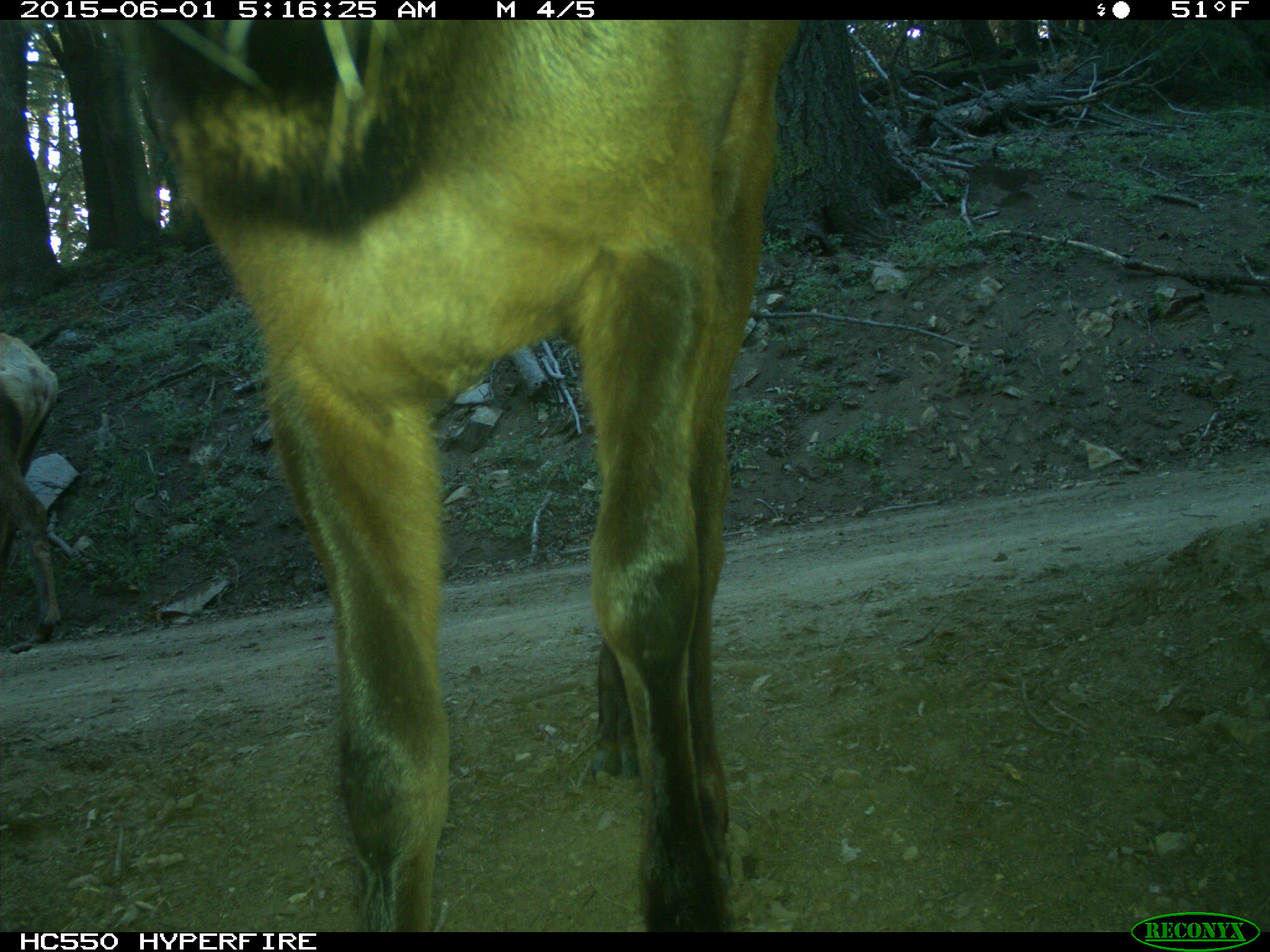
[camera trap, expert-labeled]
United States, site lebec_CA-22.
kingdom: Animalia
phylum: Chordata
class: Mammalia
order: Artiodactyla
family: Cervidae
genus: Cervus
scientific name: Cervus canadensis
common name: elk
Cervus canadensis (elk).